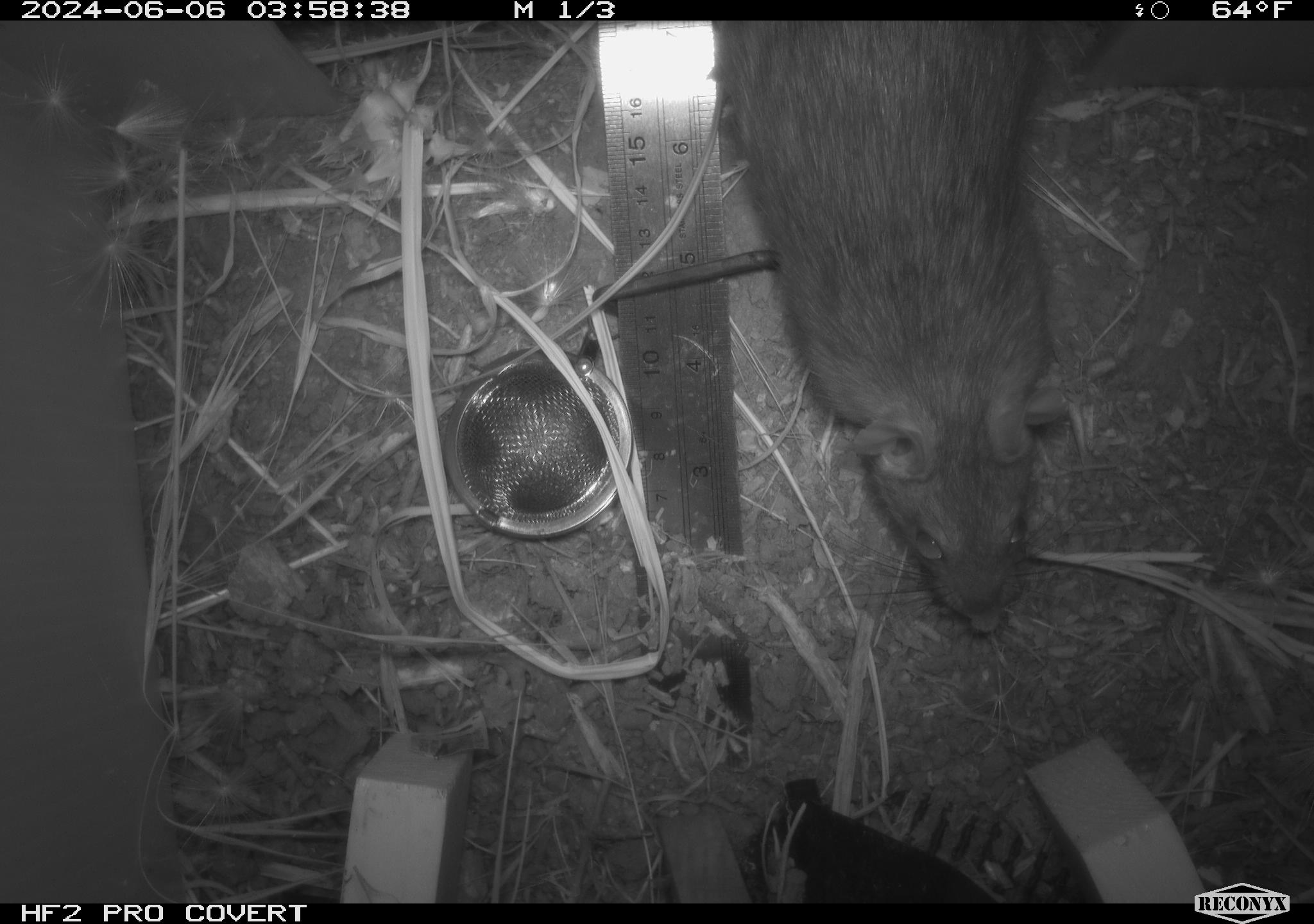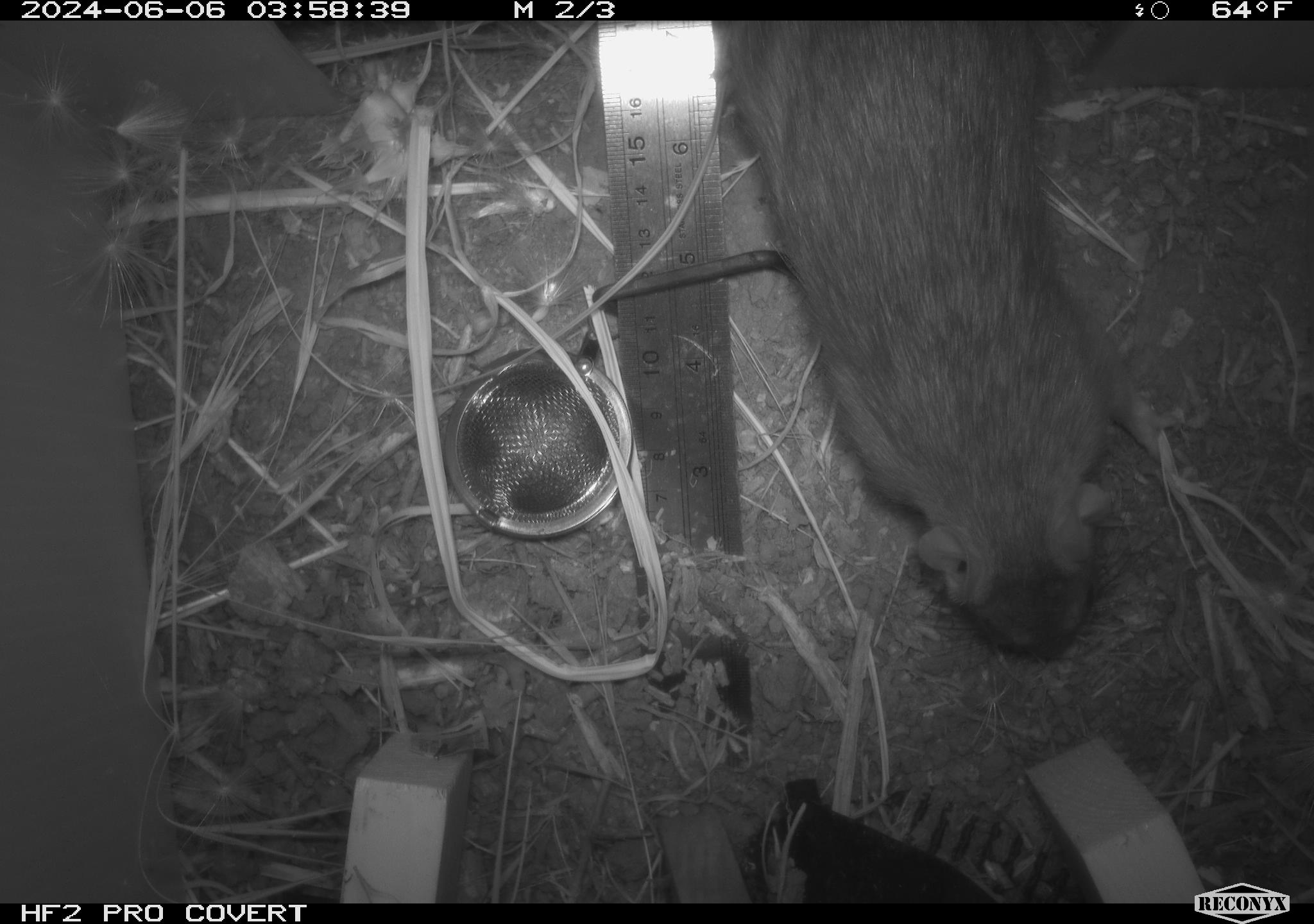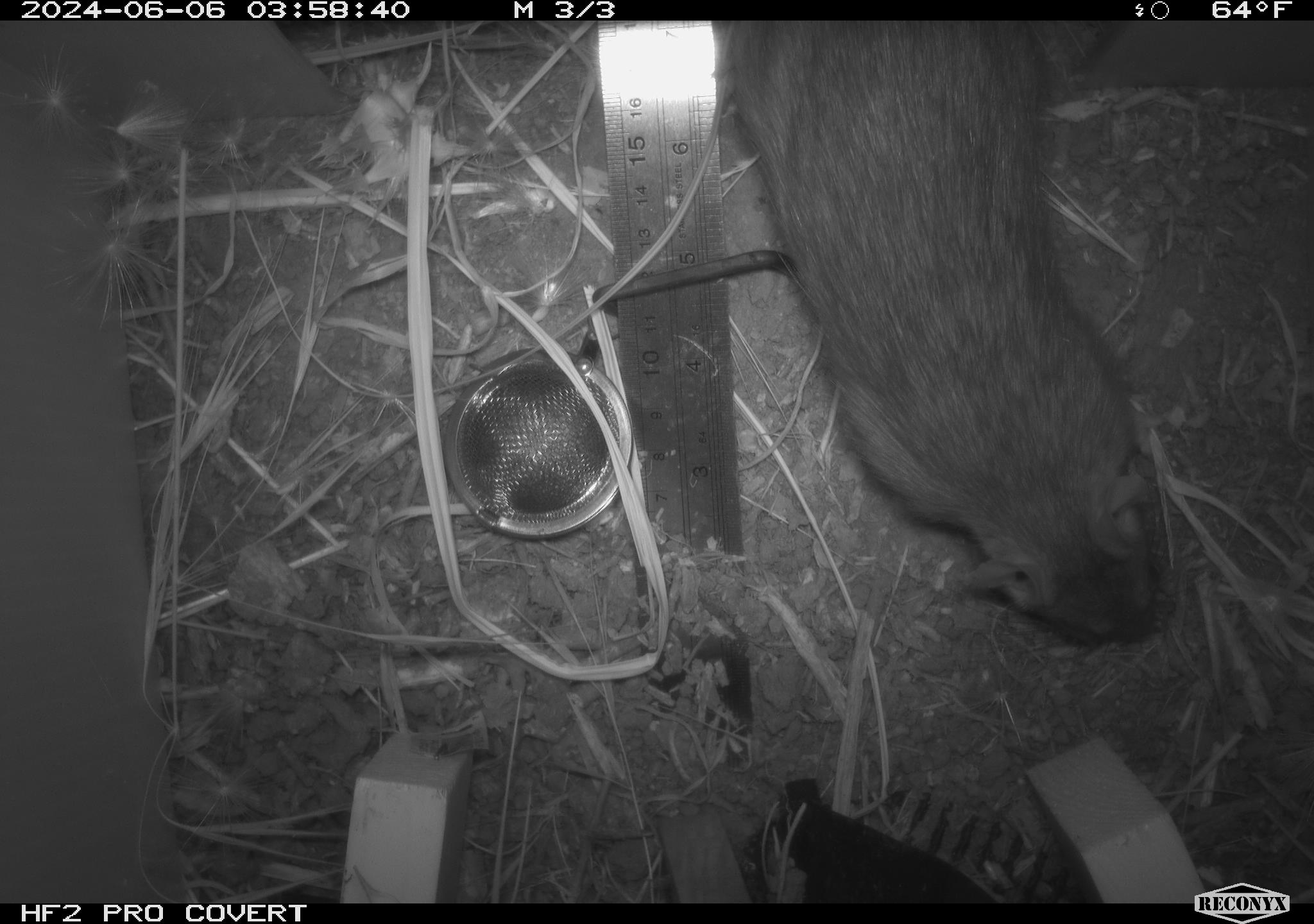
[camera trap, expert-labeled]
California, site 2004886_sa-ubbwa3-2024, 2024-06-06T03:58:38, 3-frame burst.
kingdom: Animalia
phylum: Chordata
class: Mammalia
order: Rodentia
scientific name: Rodentia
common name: woodrat or rat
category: woodrat or rat species